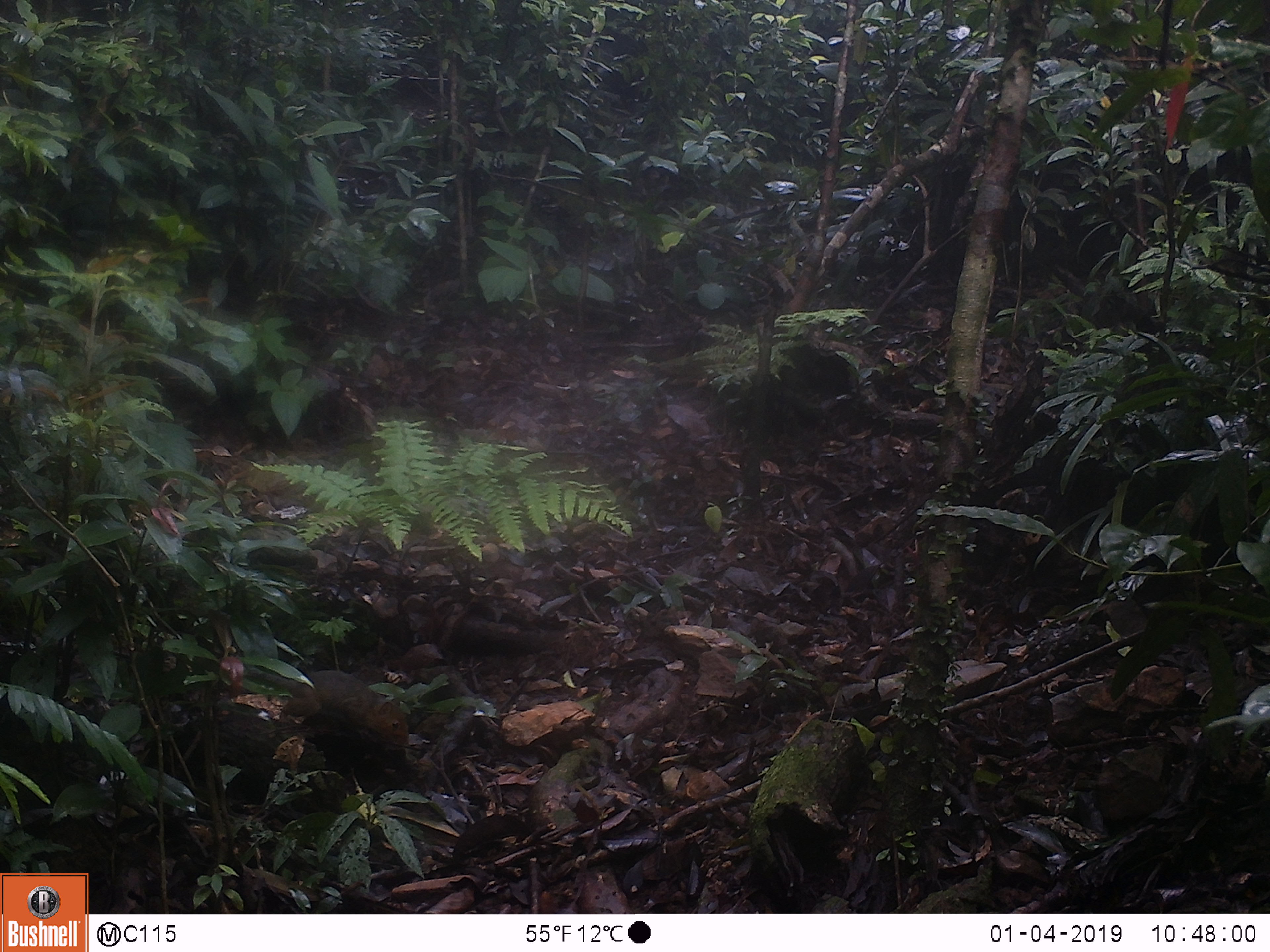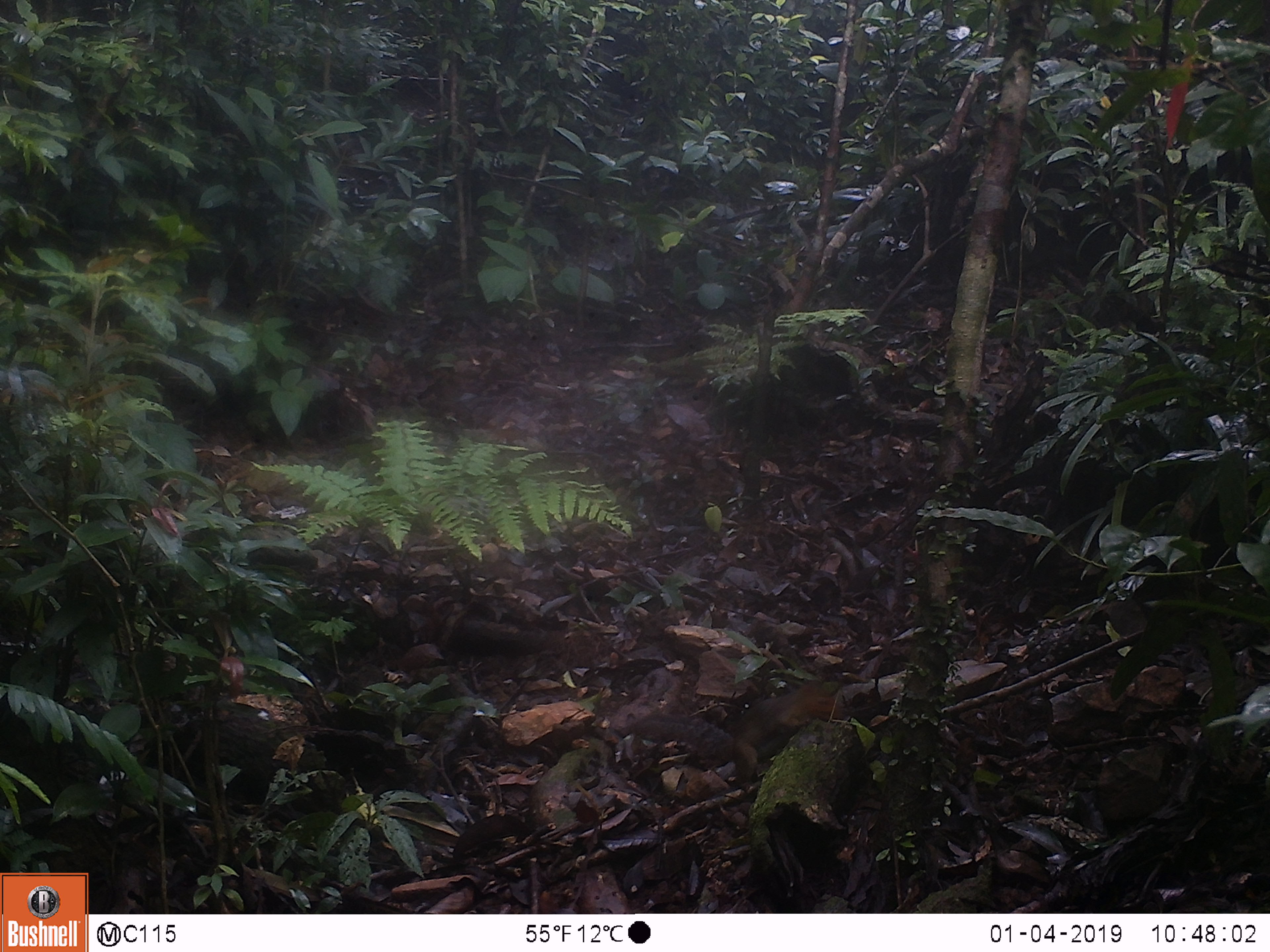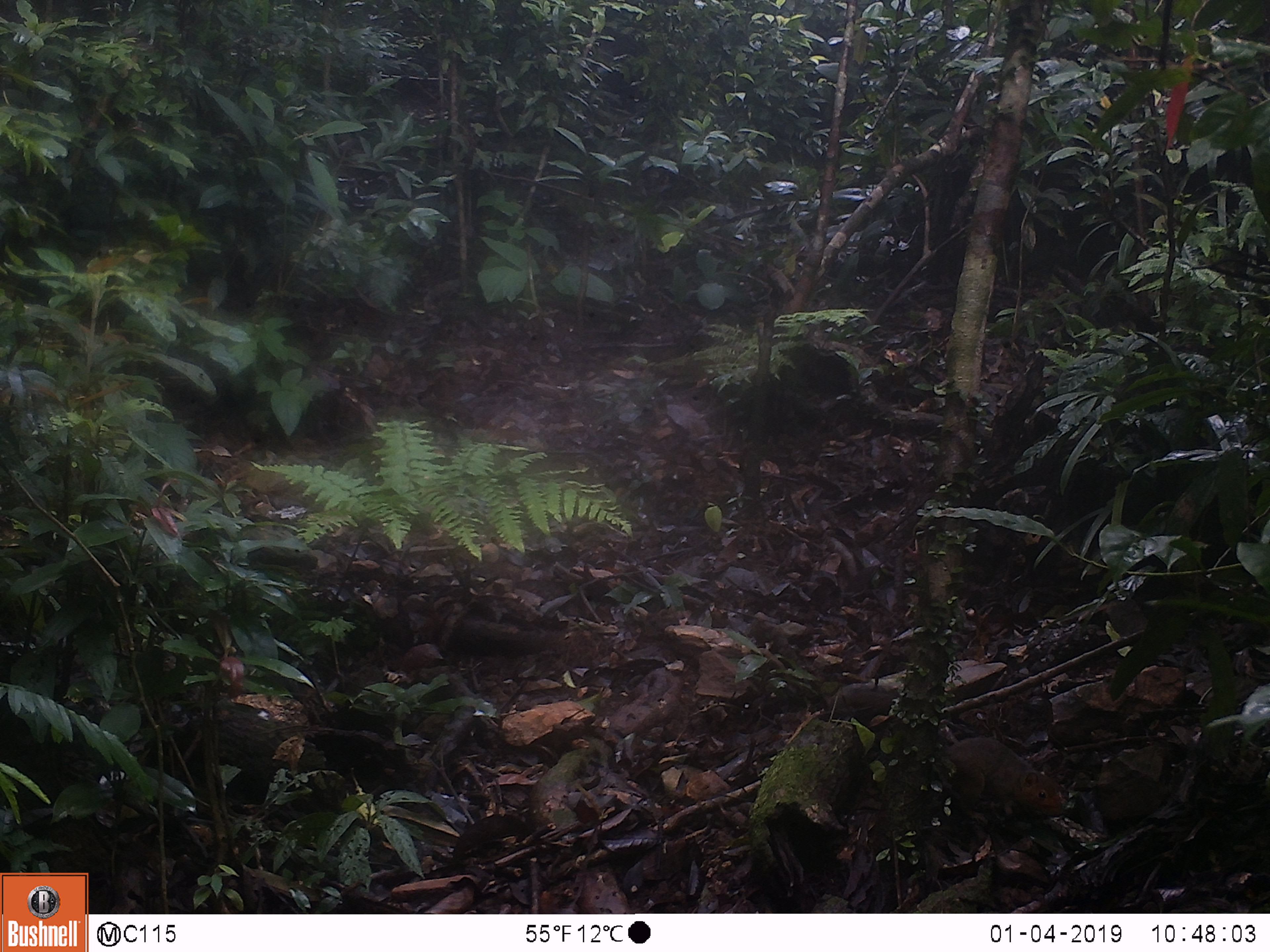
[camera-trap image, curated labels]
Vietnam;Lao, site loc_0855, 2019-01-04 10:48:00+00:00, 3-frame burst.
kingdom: Animalia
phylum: Chordata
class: Mammalia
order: Rodentia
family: Sciuridae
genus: Dremomys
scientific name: Dremomys rufigenis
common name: red-cheeked squirrel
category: red cheeked squirrel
Red cheeked squirrel (red-cheeked squirrel) (Dremomys rufigenis). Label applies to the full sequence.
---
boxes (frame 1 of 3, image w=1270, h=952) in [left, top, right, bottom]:
red cheeked squirrel: [248, 667, 411, 749]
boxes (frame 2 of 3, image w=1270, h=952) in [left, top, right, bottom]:
red cheeked squirrel: [627, 675, 848, 790]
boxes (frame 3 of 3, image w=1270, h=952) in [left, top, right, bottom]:
red cheeked squirrel: [943, 734, 1064, 825]